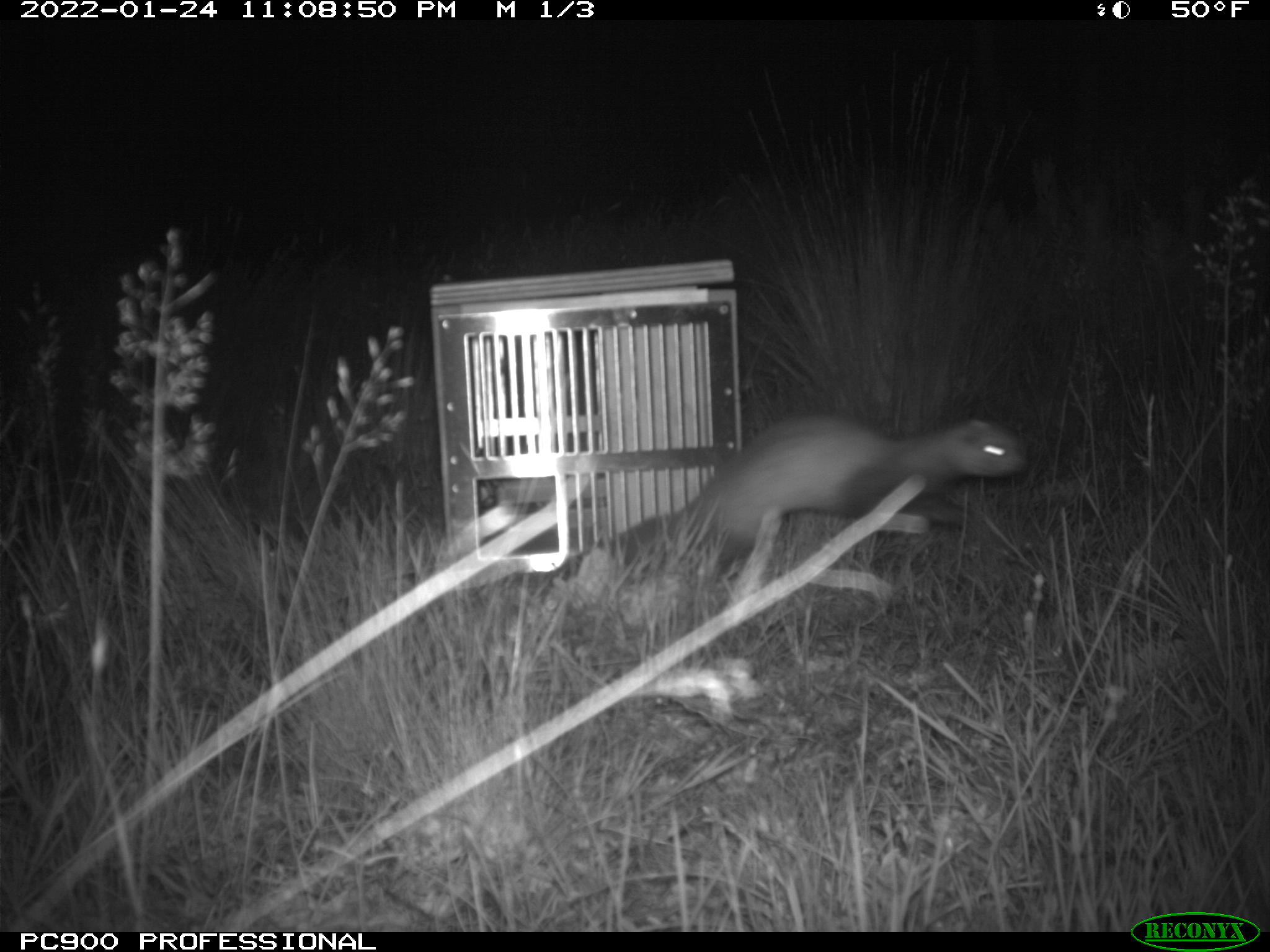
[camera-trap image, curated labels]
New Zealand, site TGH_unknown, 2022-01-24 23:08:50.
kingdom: Animalia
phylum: Chordata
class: Mammalia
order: Carnivora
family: Mustelidae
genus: Mustela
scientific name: Mustela furo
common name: ferret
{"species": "ferret (Mustela furo)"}